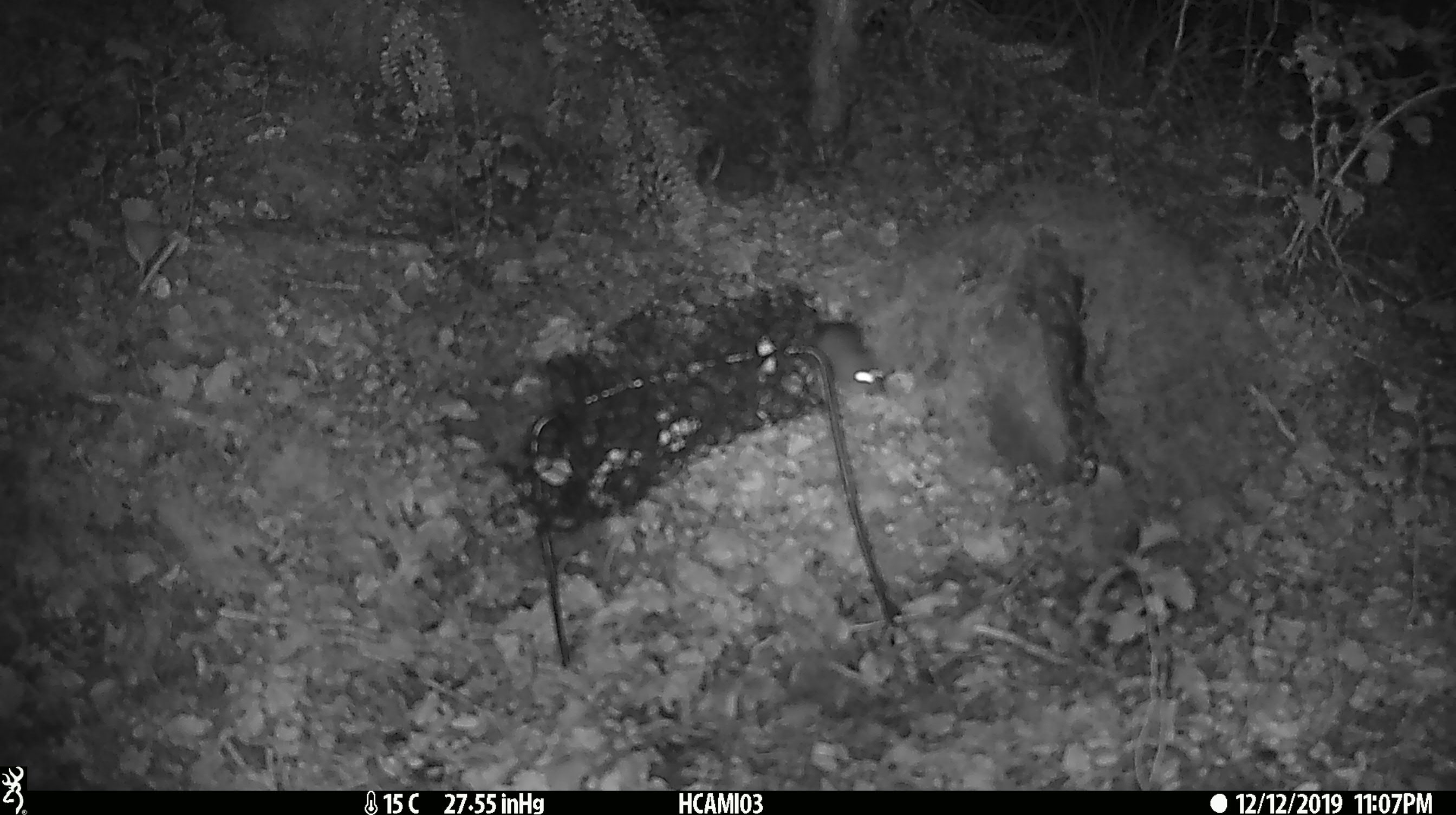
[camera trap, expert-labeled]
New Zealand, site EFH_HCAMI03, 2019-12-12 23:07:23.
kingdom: Animalia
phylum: Chordata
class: Mammalia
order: Rodentia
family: Muridae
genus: Mus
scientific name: Mus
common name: mouse